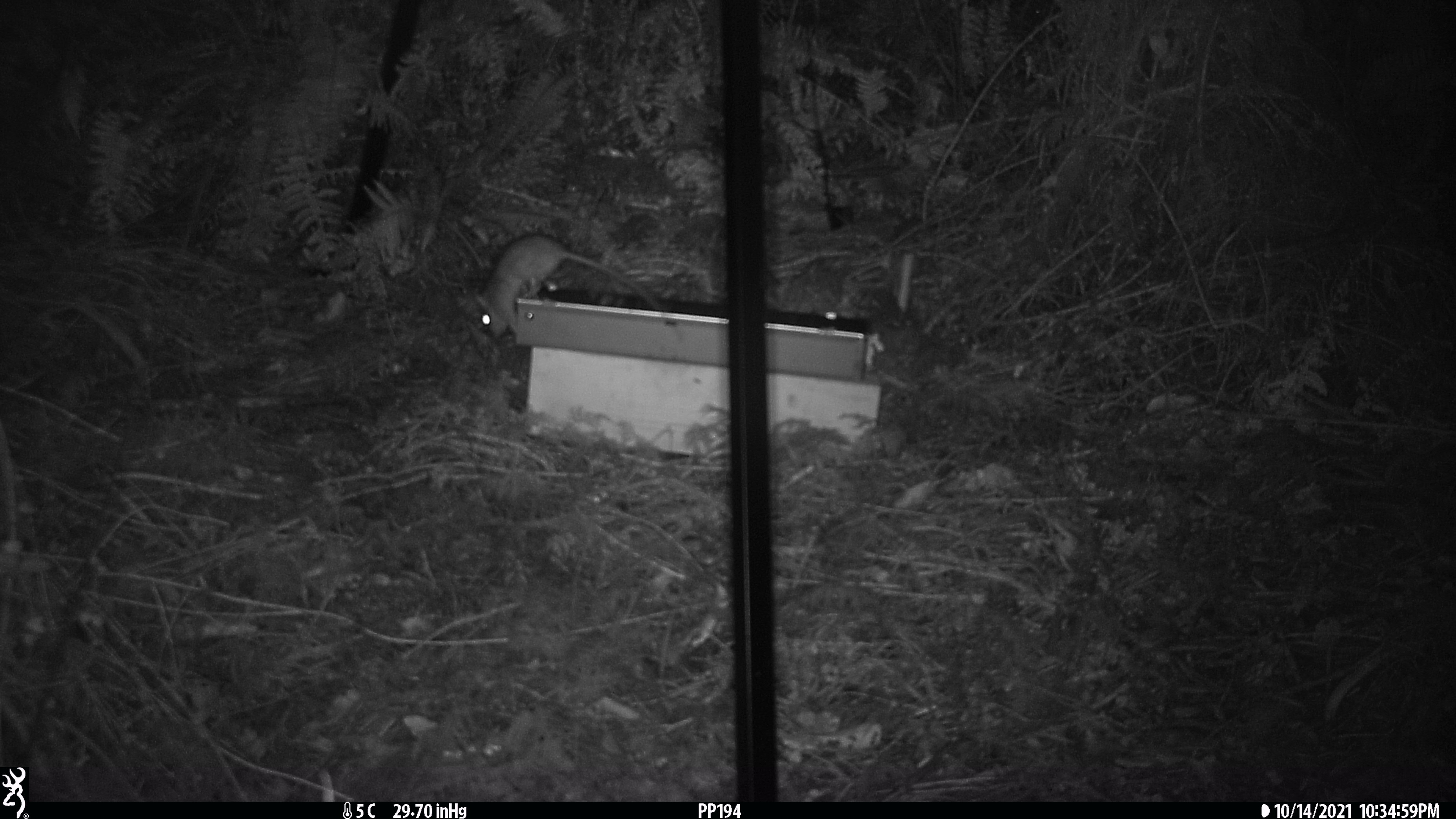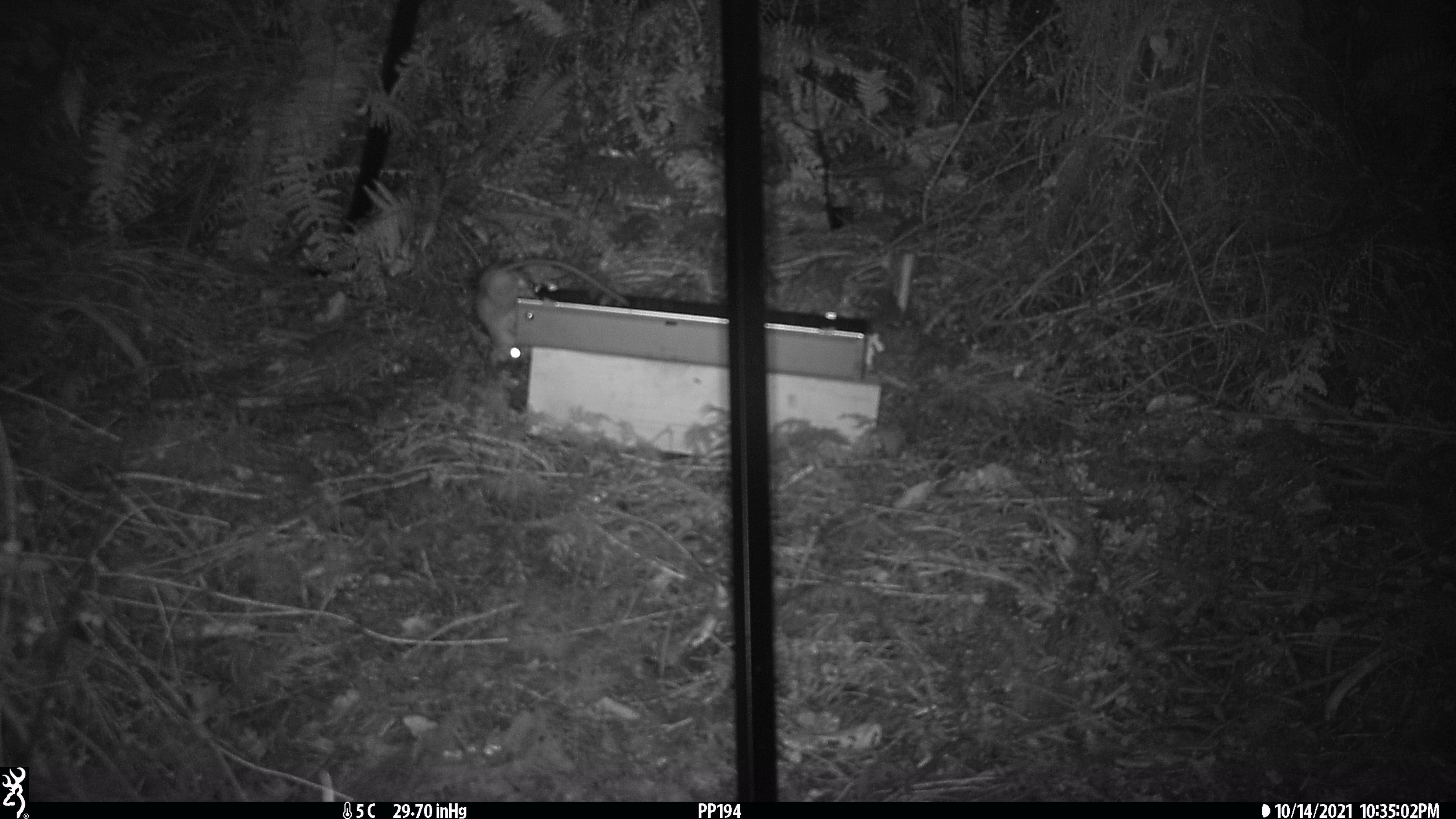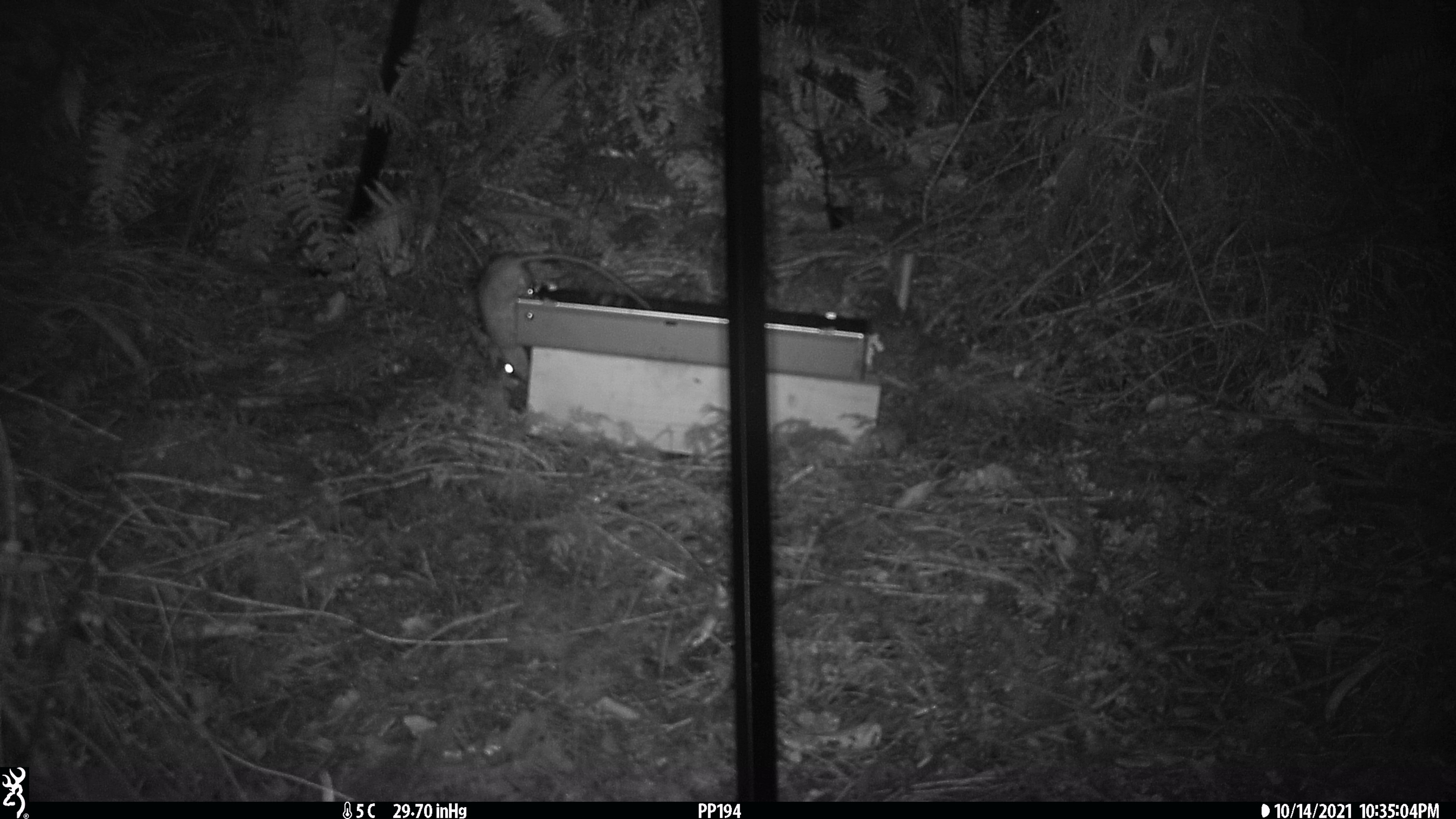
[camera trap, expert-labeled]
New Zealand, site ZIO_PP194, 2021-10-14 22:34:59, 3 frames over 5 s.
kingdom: Animalia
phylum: Chordata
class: Mammalia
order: Rodentia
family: Muridae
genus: Rattus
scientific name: Rattus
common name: rat